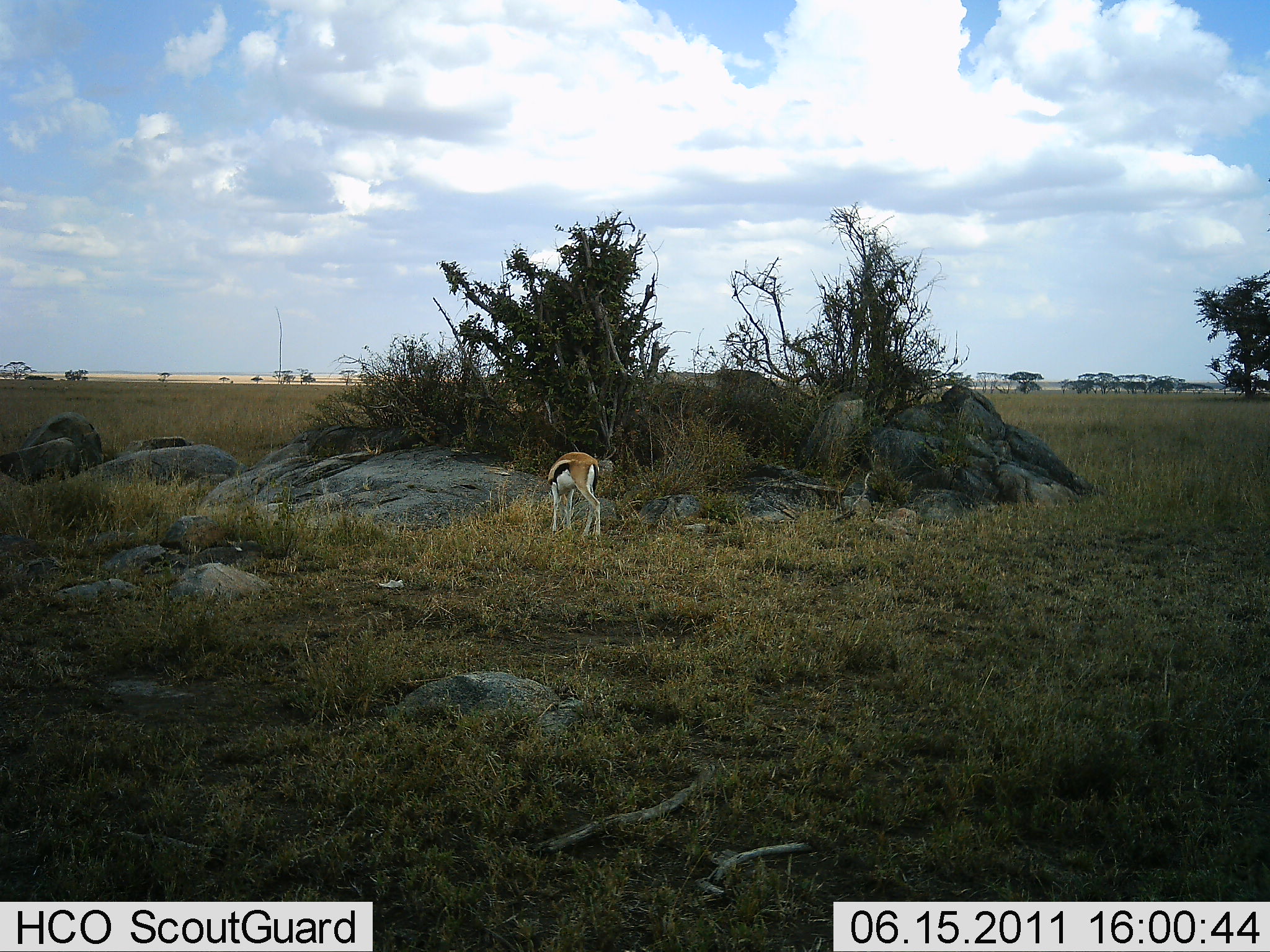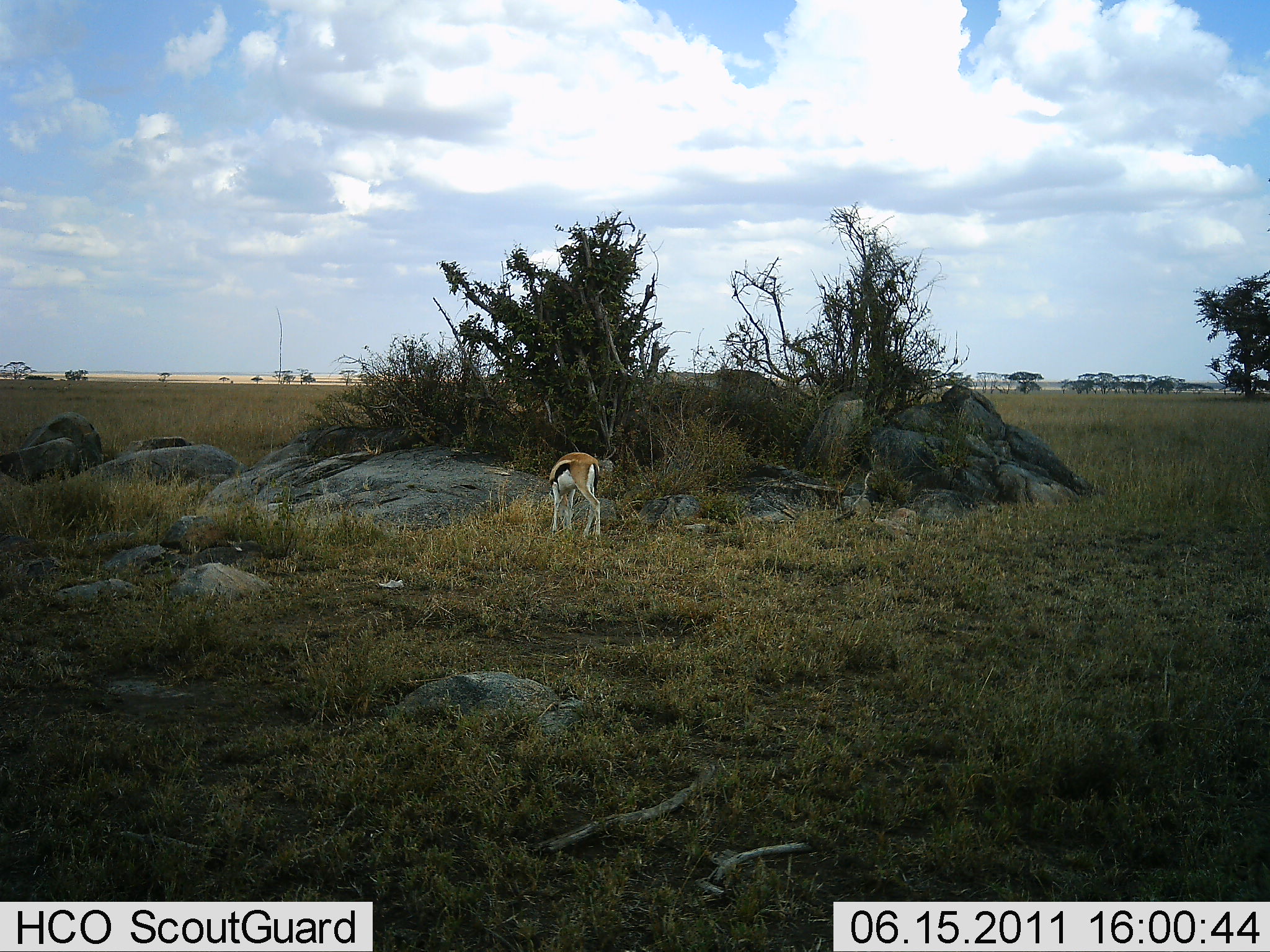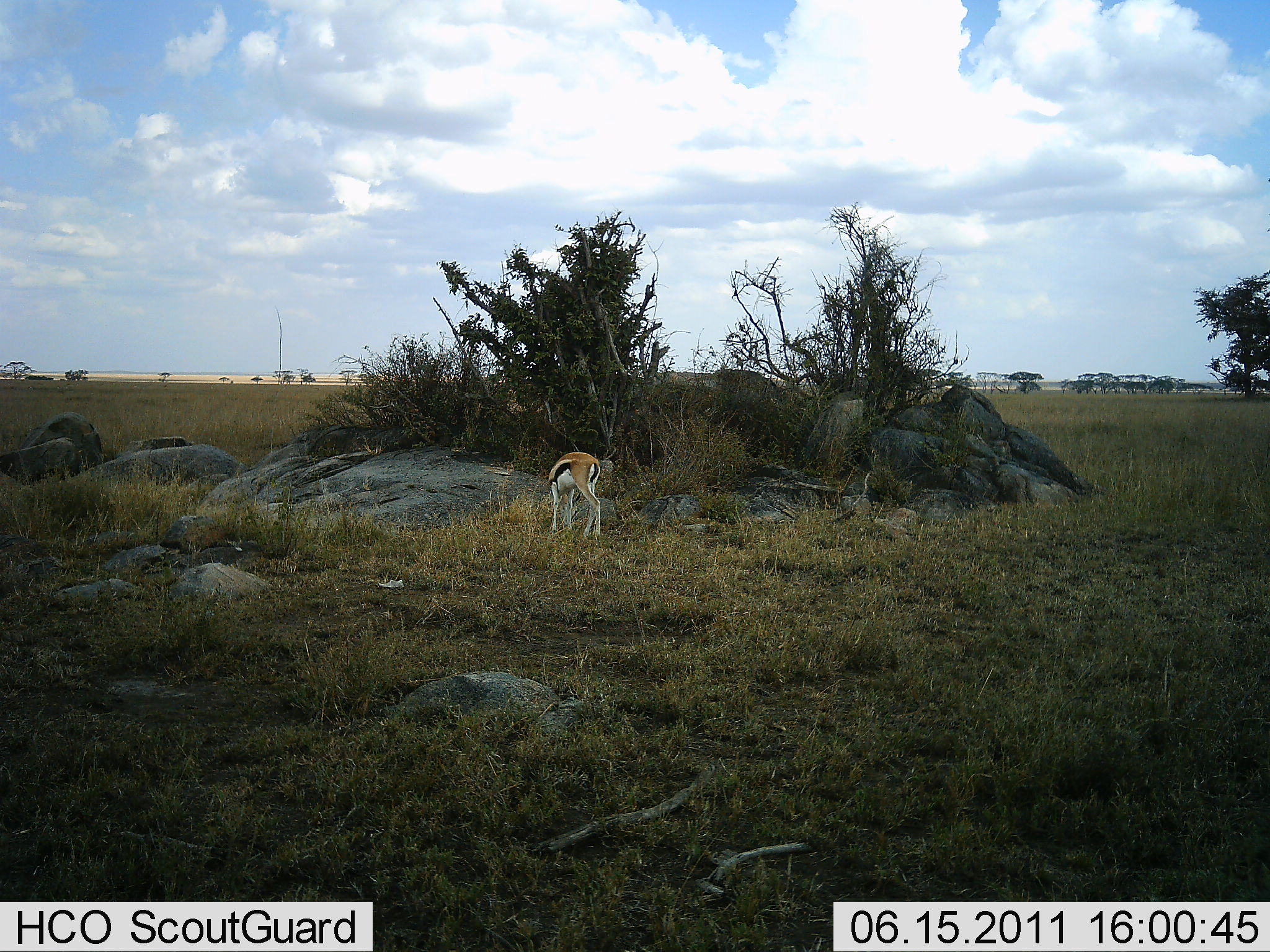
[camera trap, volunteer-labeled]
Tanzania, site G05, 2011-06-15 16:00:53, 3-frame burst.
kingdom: Animalia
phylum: Chordata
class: Mammalia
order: Artiodactyla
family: Bovidae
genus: Eudorcas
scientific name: Eudorcas thomsonii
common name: thomson's gazelle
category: gazellethomsons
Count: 1.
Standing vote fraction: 18%.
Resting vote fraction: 0%.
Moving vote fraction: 0%.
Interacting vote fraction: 0%.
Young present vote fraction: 0%.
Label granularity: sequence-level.